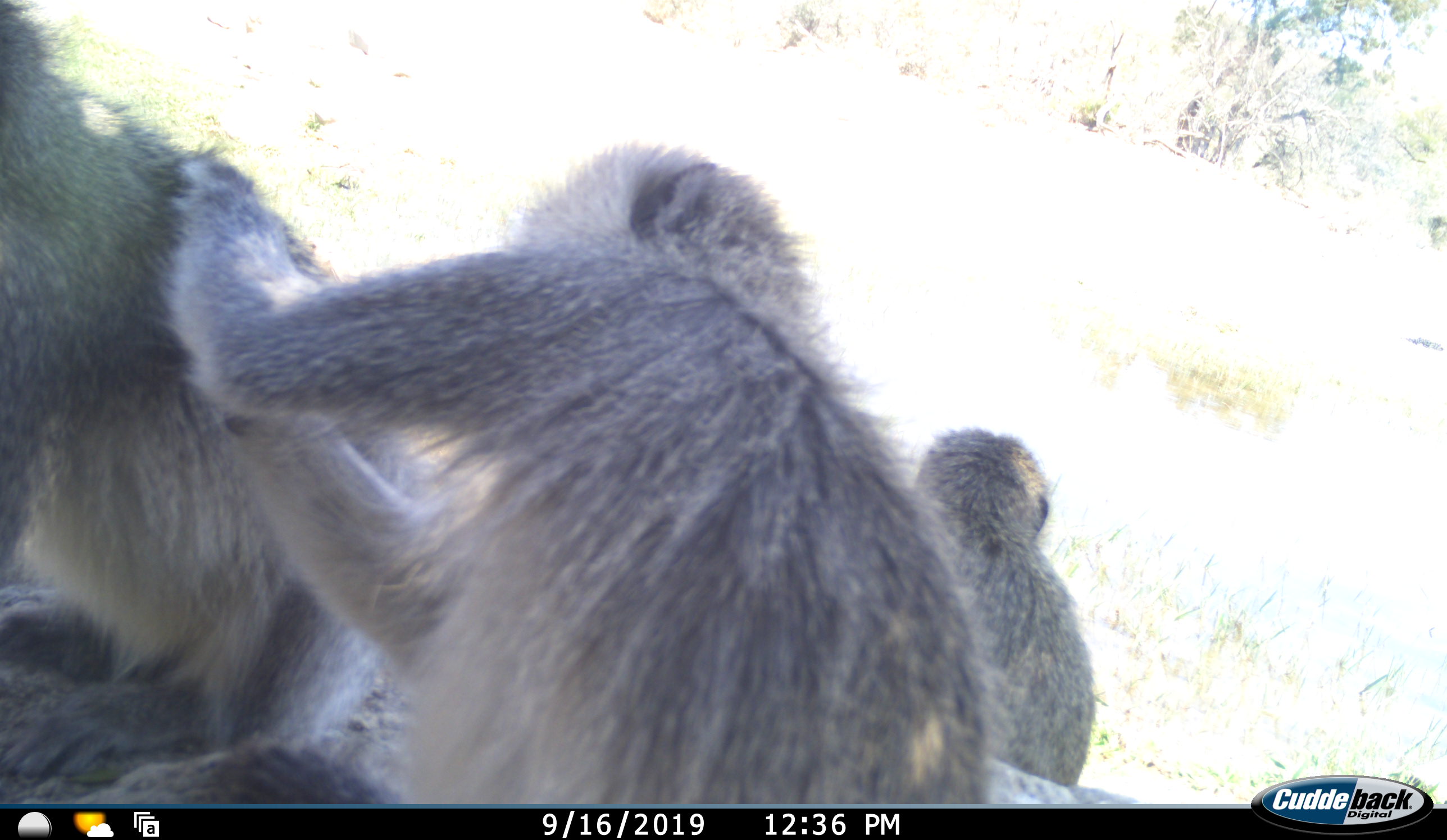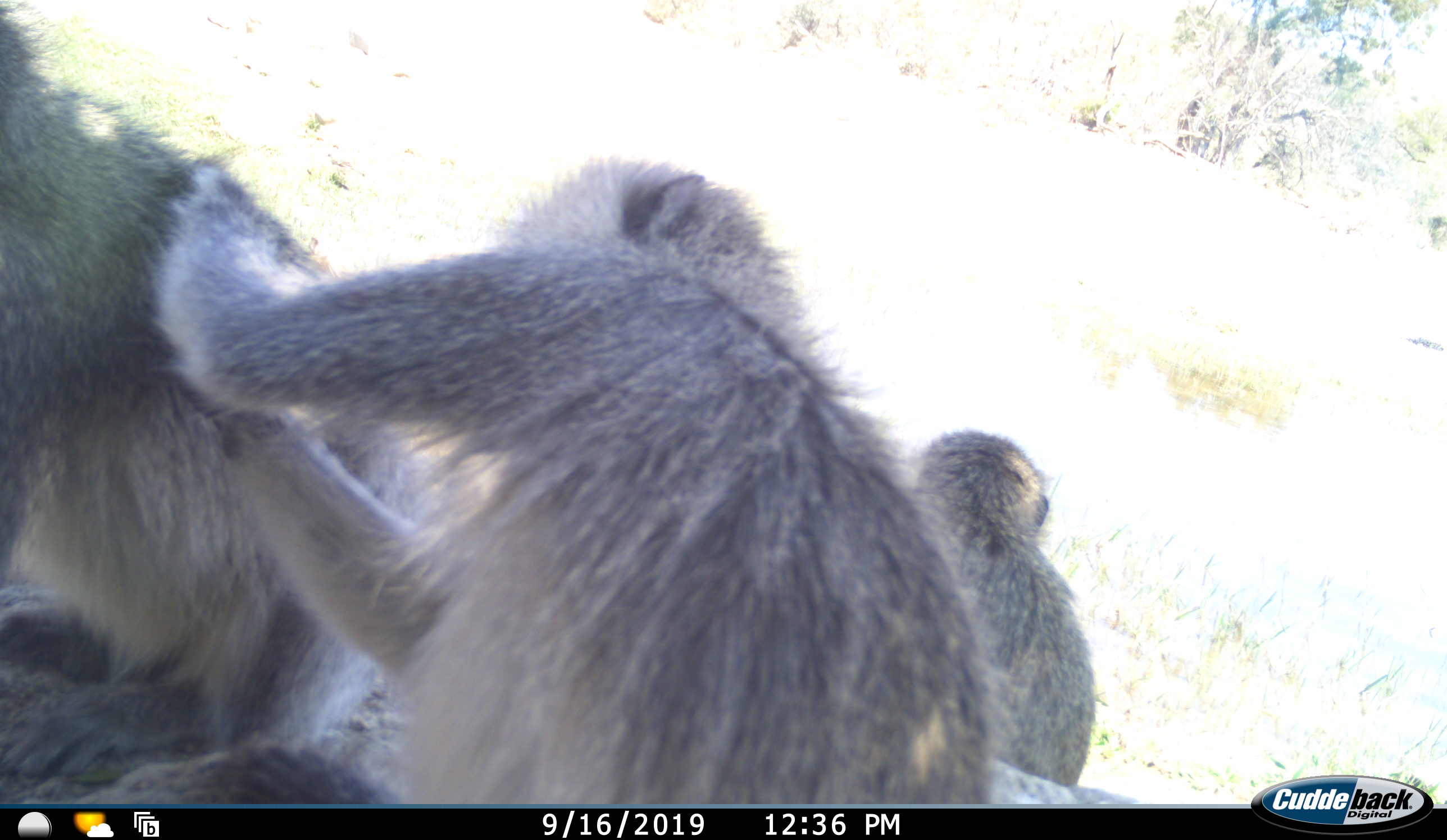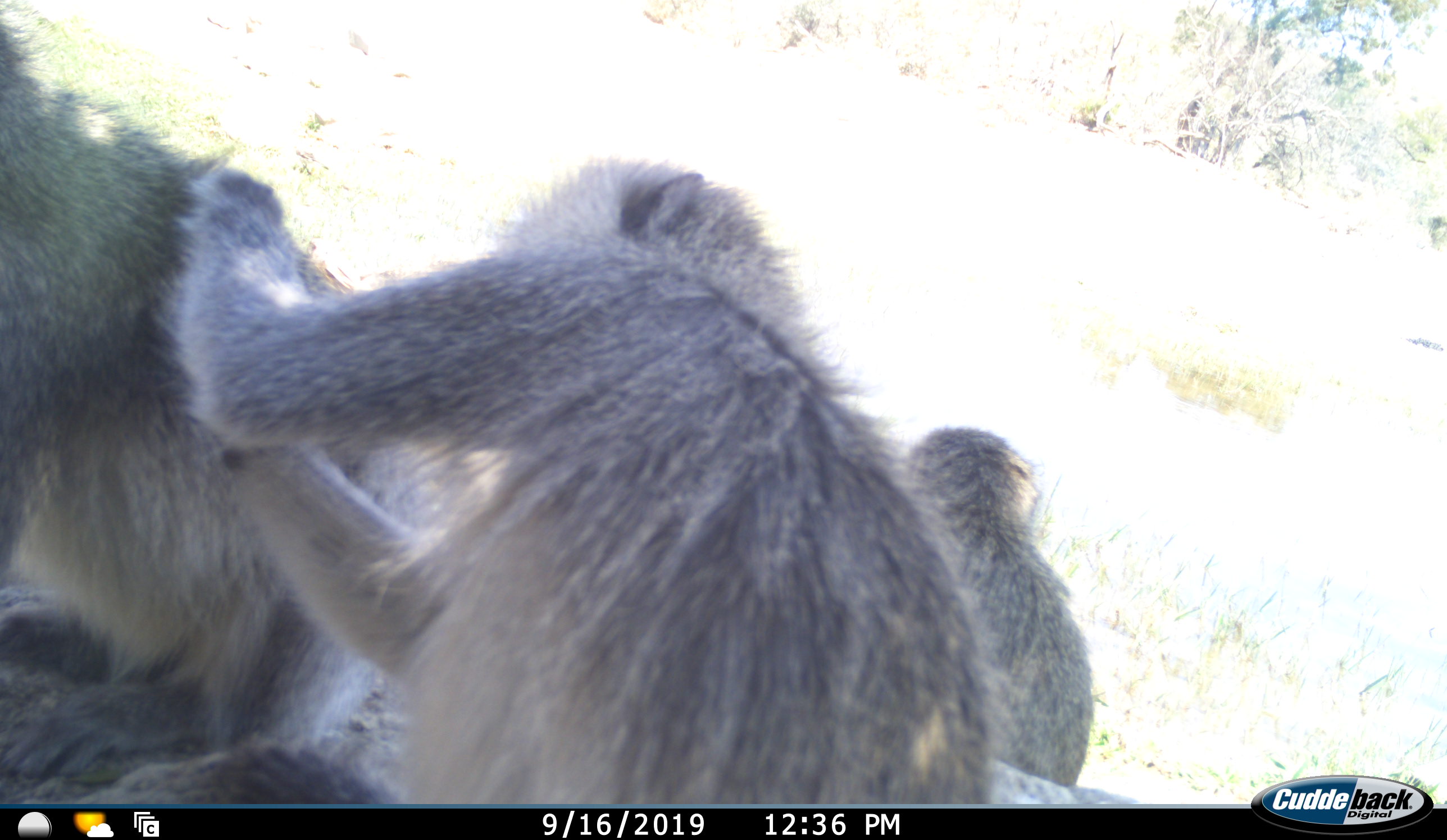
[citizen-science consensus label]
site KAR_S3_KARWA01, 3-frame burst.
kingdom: Animalia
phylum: Chordata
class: Mammalia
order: Primates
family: Cercopithecidae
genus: Chlorocebus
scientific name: Chlorocebus pygerythrus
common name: vervet monkey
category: monkeyvervet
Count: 3.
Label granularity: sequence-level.